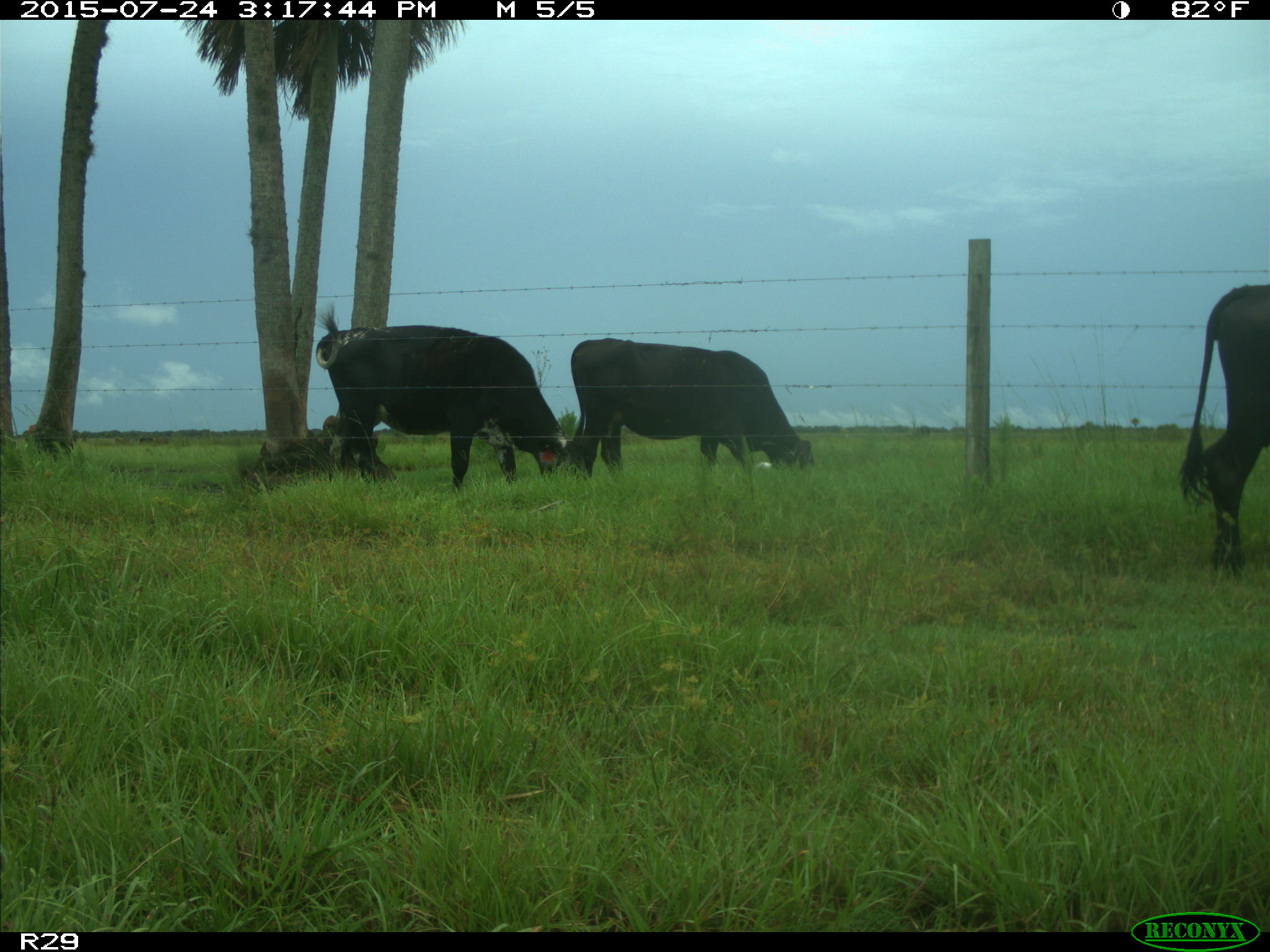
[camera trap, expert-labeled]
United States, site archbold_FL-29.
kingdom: Animalia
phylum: Chordata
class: Mammalia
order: Artiodactyla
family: Bovidae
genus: Bos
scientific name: Bos taurus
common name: domestic cow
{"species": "Bos taurus (domestic cow)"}